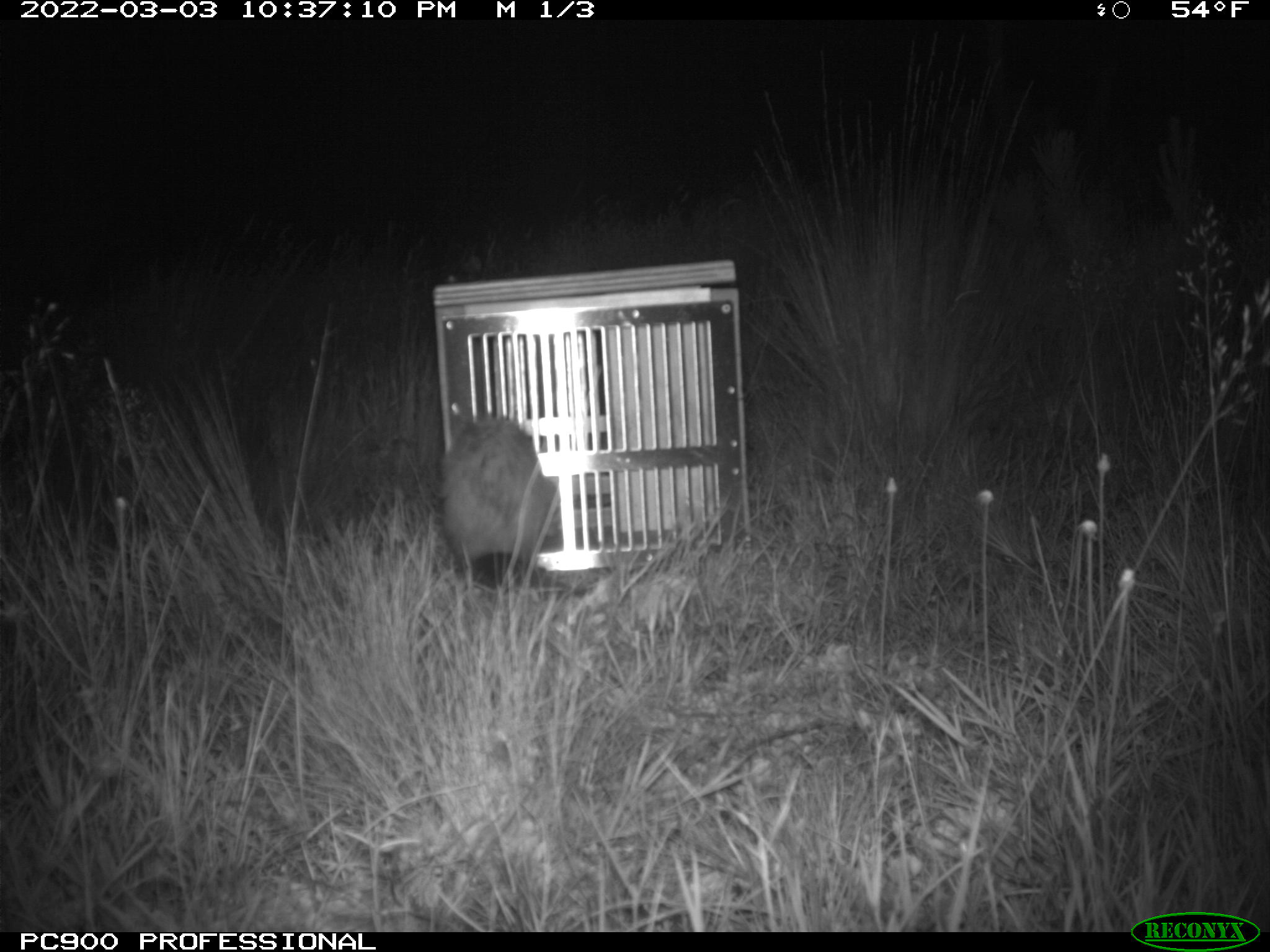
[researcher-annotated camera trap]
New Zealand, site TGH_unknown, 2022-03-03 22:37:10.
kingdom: Animalia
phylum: Chordata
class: Mammalia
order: Carnivora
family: Mustelidae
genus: Mustela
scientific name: Mustela furo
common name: ferret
Ferret (Mustela furo).